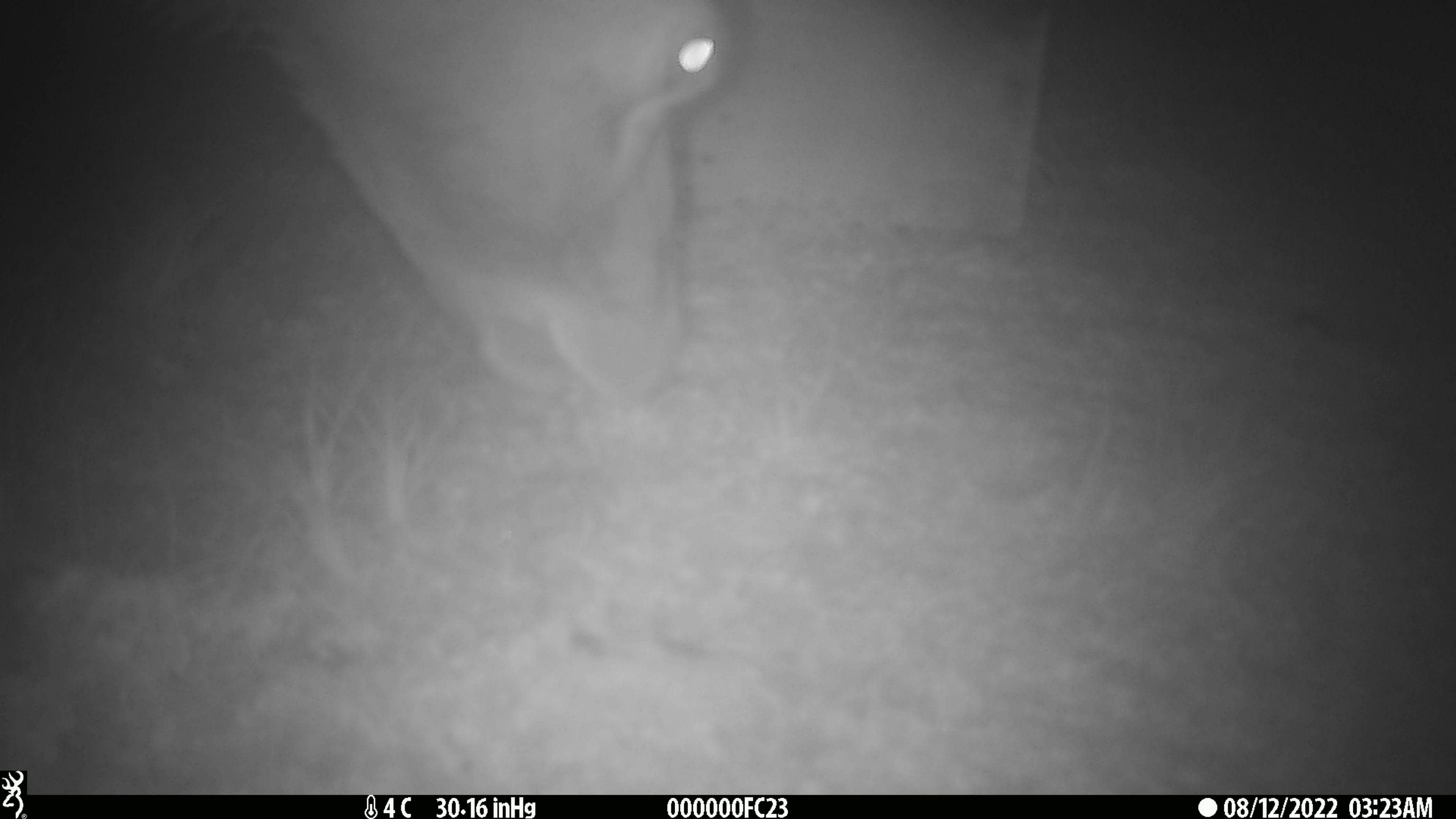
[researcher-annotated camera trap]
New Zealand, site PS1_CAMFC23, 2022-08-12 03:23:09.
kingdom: Animalia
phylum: Chordata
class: Mammalia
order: Artiodactyla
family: Cervidae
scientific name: Cervidae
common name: deer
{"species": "deer (Cervidae)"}